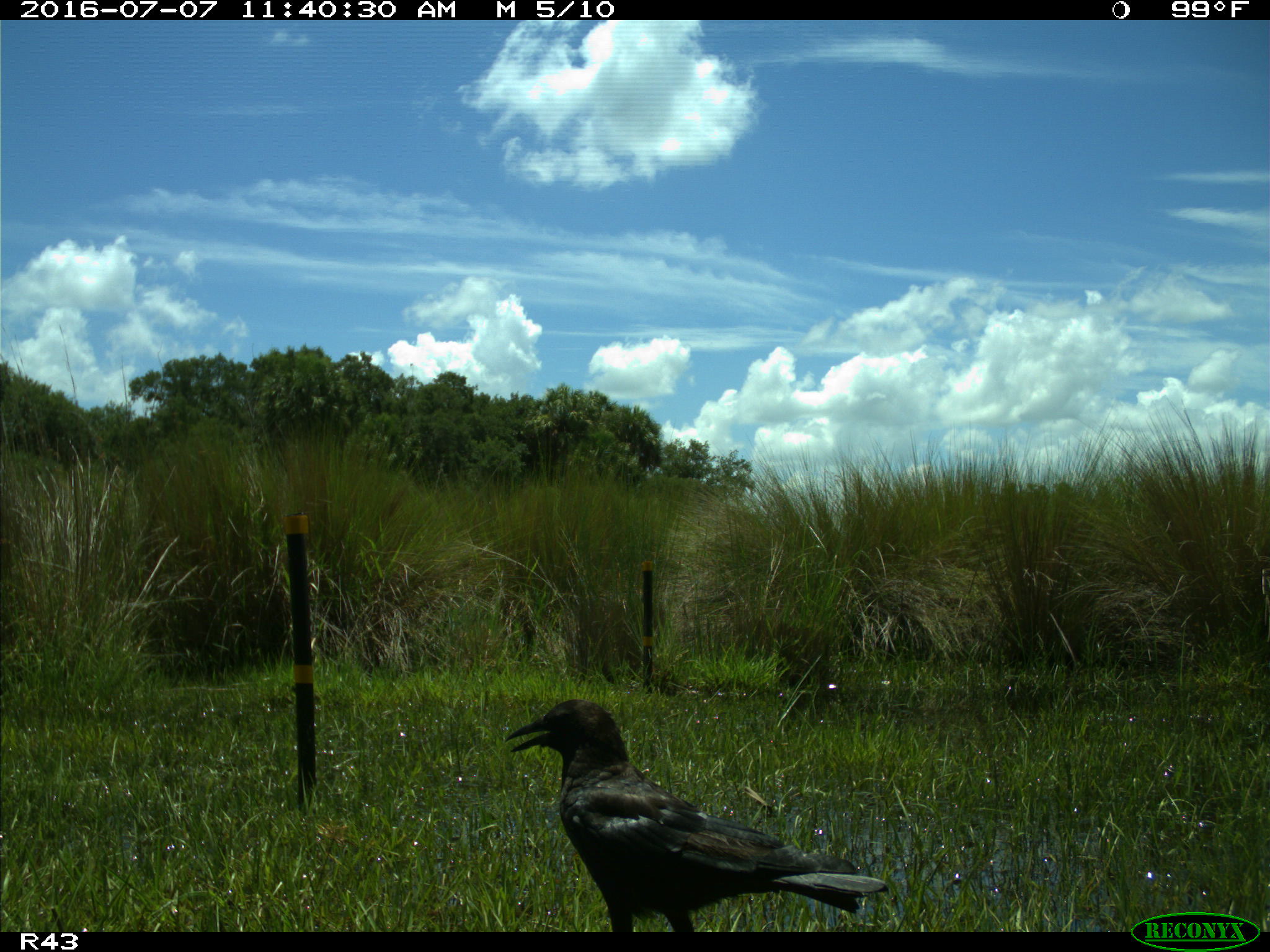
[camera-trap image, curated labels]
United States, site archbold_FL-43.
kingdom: Animalia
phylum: Chordata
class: Aves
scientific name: Aves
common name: birds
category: unidentified bird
Unidentified bird (birds) (Aves).